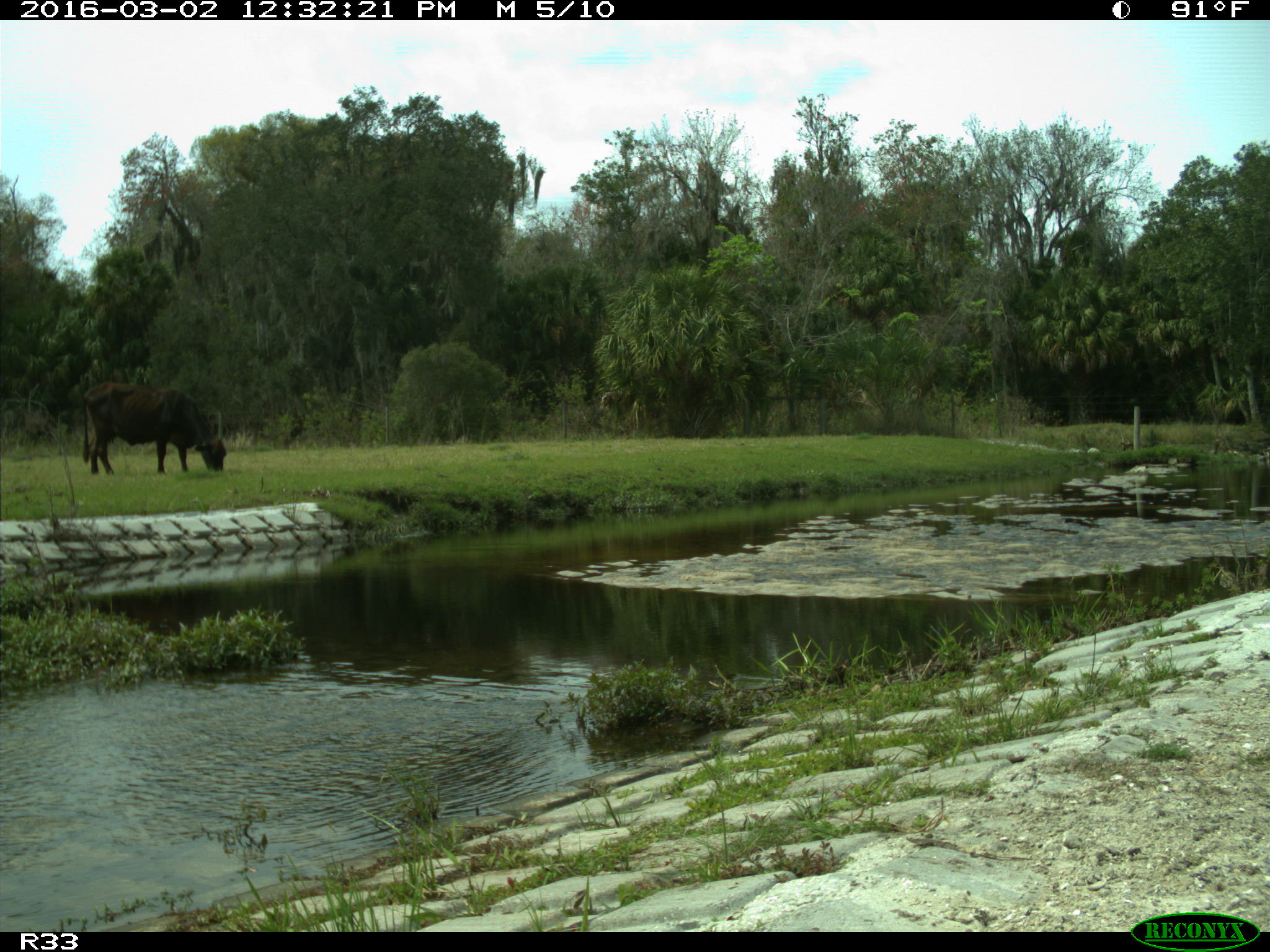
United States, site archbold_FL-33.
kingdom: Animalia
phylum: Chordata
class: Mammalia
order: Artiodactyla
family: Bovidae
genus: Bos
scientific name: Bos taurus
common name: domestic cow